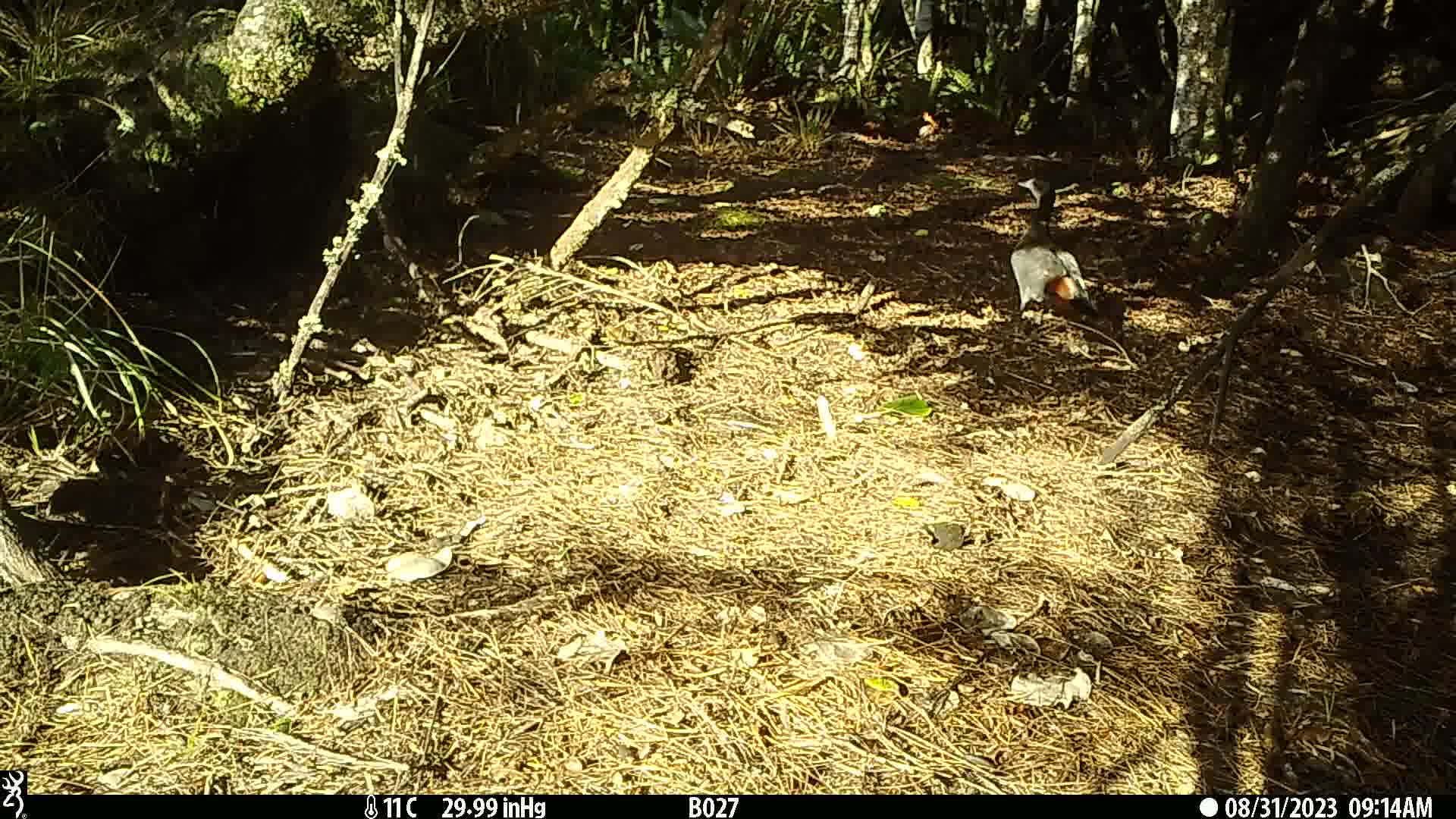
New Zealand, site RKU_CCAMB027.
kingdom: Animalia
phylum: Chordata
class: Aves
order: Anseriformes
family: Anatidae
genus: Tadorna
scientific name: Tadorna variegata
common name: paradise shelduck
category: paradise duck